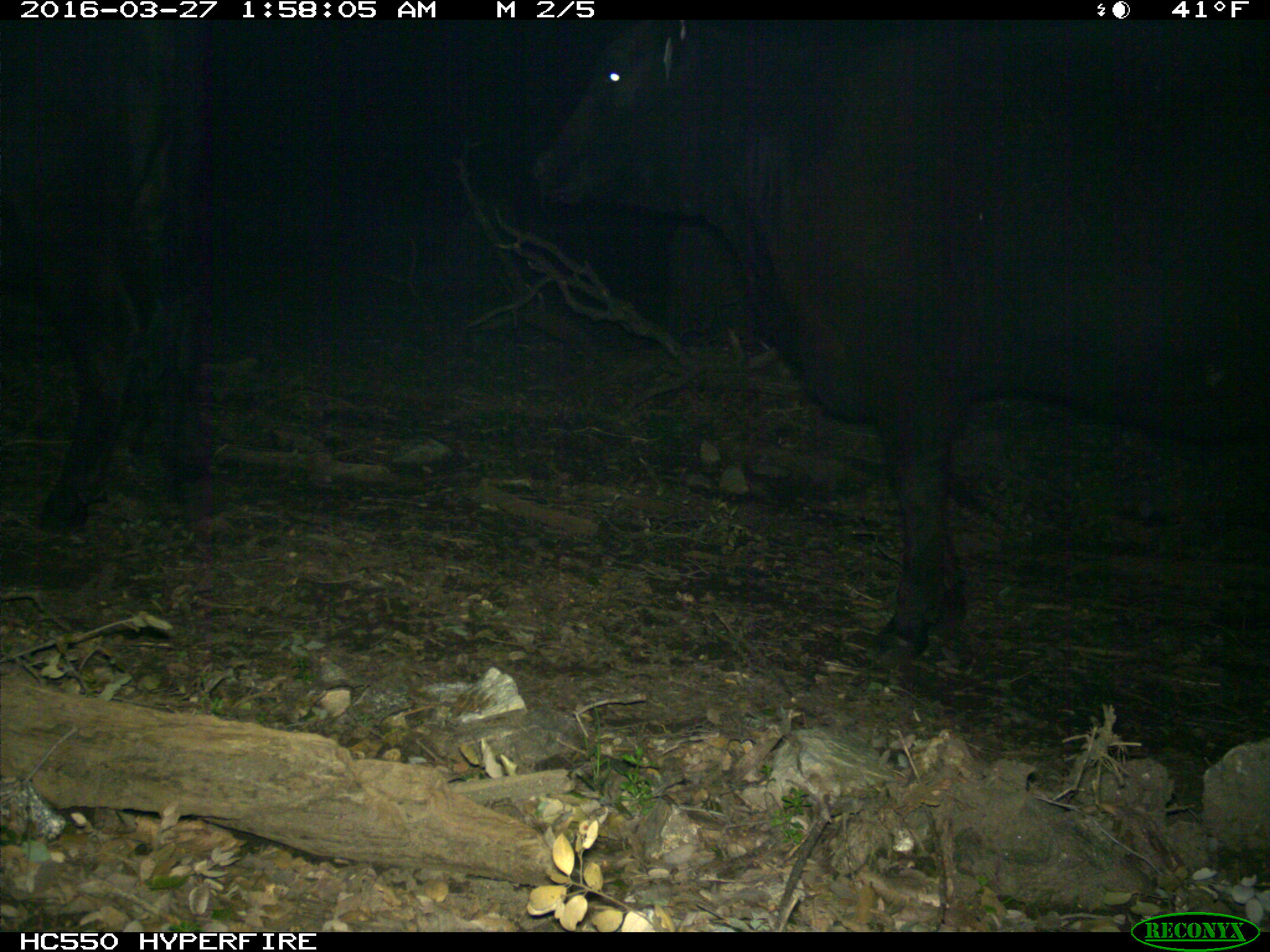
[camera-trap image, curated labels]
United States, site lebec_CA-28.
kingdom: Animalia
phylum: Chordata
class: Mammalia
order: Artiodactyla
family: Bovidae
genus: Bos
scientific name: Bos taurus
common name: domestic cow